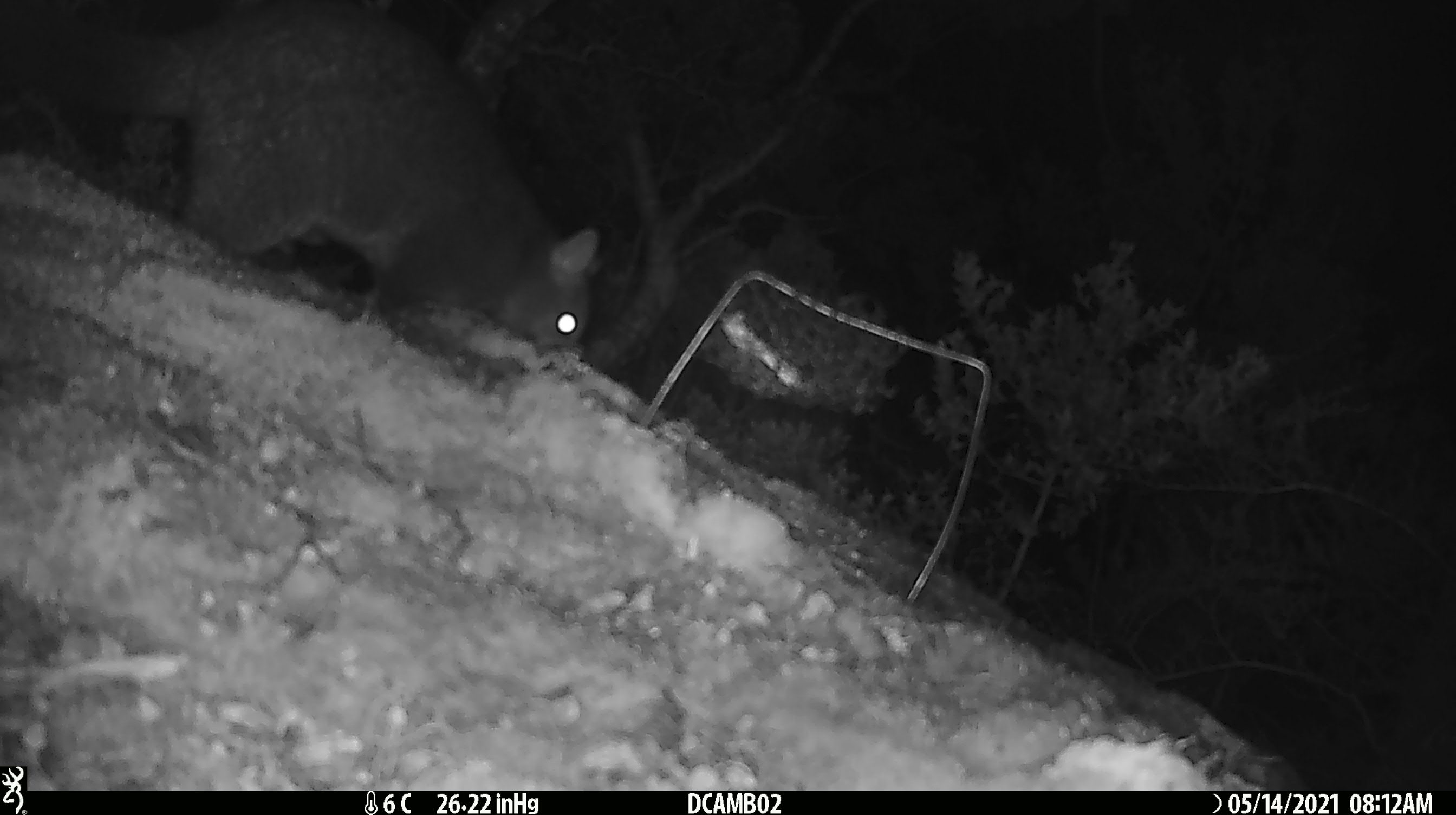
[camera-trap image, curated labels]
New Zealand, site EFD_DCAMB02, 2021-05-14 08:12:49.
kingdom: Animalia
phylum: Chordata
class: Mammalia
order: Diprotodontia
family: Phalangeridae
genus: Trichosurus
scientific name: Trichosurus vulpecula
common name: common brushtail possum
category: possum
Possum (common brushtail possum) (Trichosurus vulpecula).